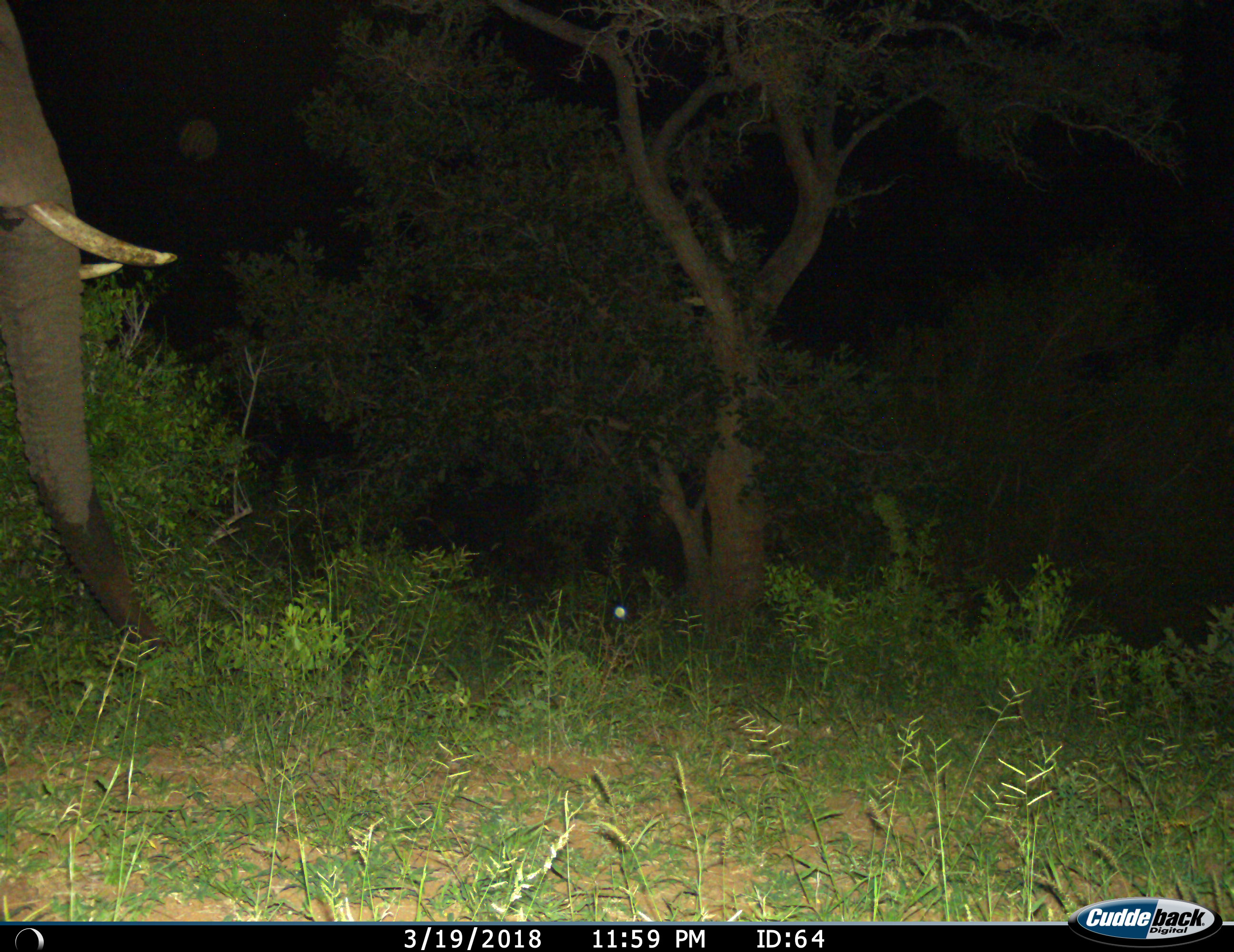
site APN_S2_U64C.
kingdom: Animalia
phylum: Chordata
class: Mammalia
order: Proboscidea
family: Elephantidae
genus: Loxodonta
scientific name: Loxodonta africana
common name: african bush elephant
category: elephant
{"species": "elephant (african bush elephant) (Loxodonta africana)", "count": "1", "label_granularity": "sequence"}